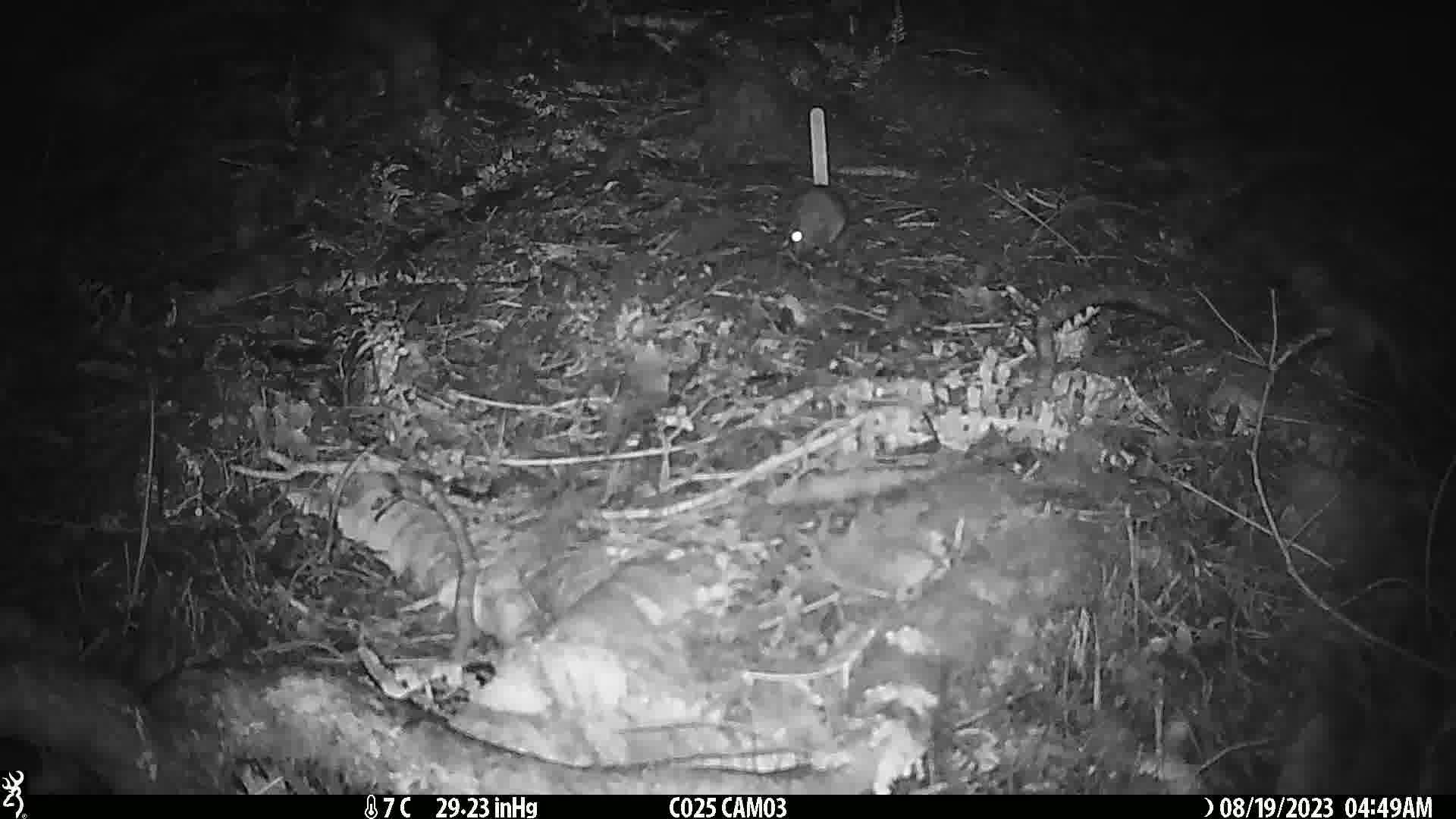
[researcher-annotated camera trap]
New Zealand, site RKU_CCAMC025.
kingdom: Animalia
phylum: Chordata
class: Mammalia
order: Rodentia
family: Muridae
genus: Rattus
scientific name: Rattus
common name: rat